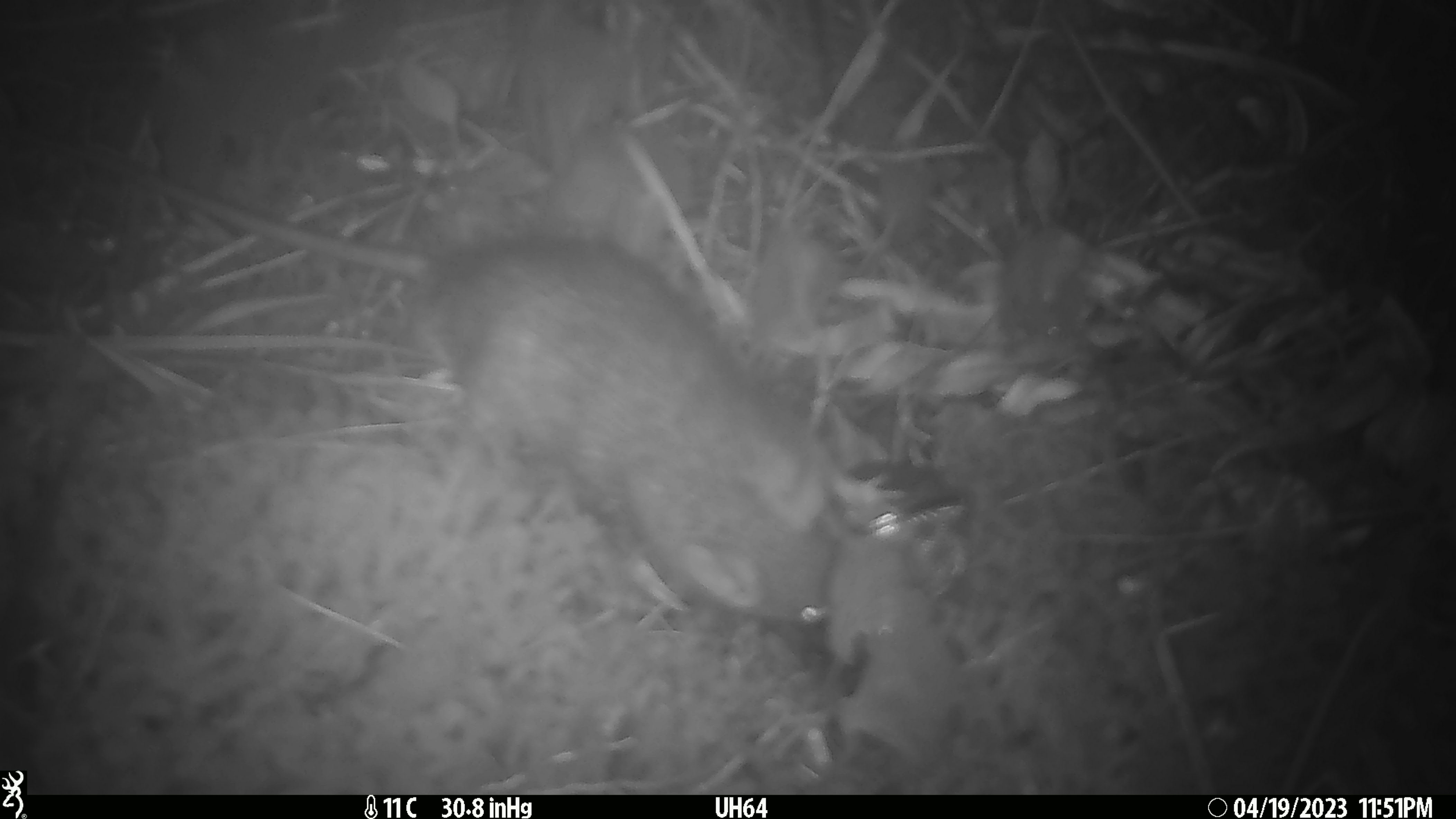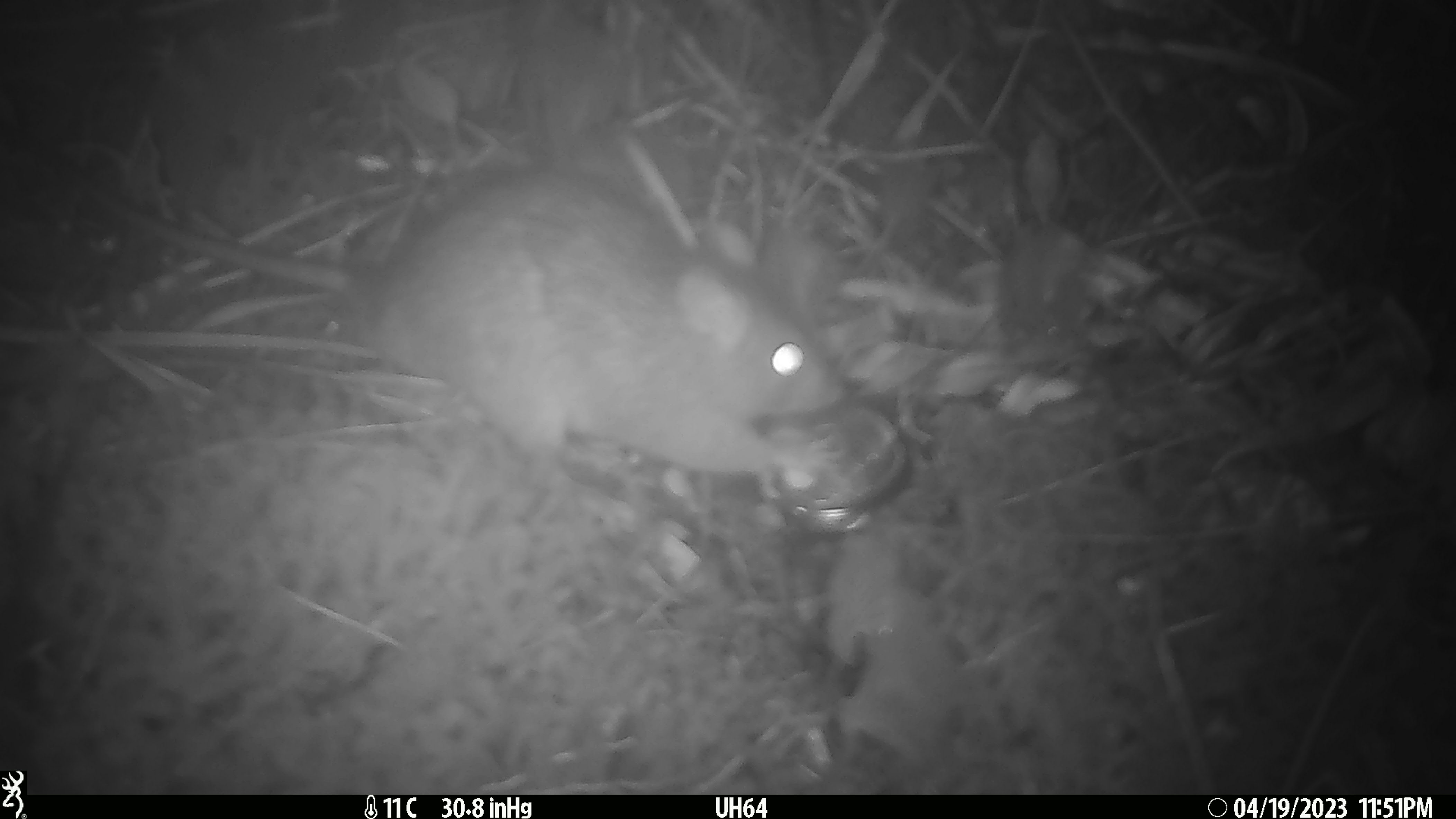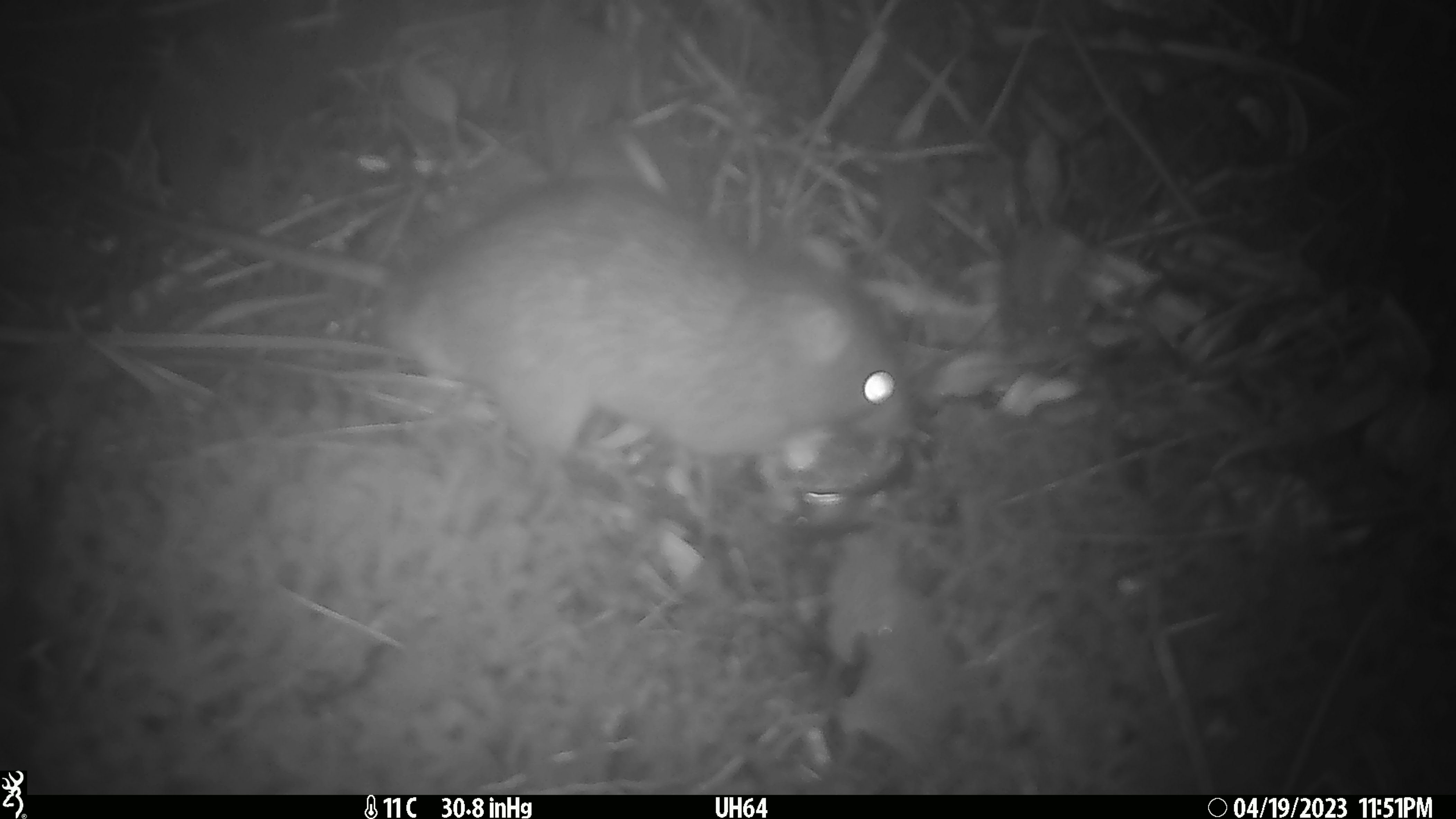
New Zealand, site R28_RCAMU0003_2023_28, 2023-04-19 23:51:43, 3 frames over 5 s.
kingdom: Animalia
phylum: Chordata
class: Mammalia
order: Rodentia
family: Muridae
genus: Rattus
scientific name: Rattus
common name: rat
Rat (Rattus).